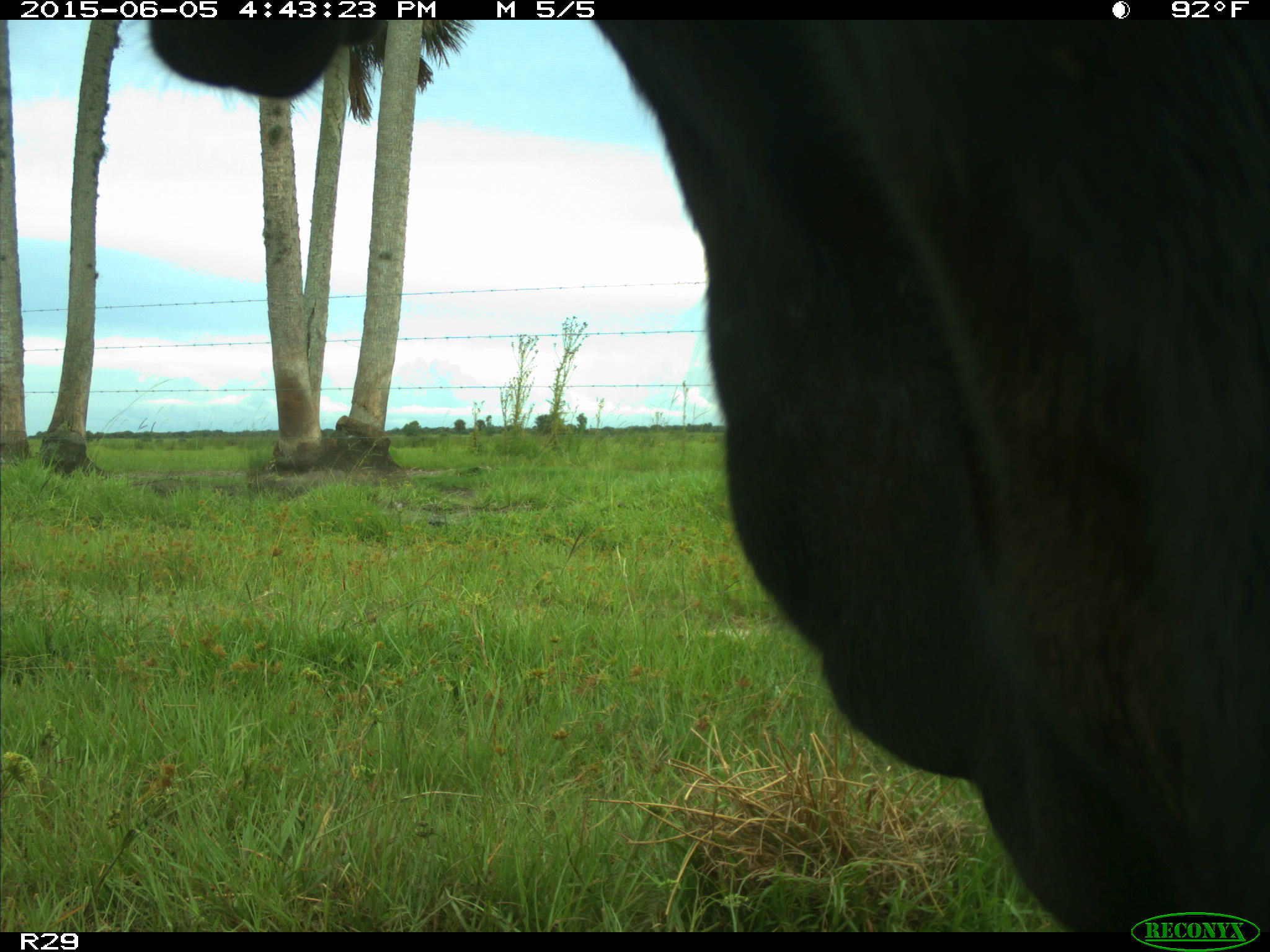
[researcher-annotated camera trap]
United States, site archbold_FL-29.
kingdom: Animalia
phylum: Chordata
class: Mammalia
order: Artiodactyla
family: Bovidae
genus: Bos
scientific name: Bos taurus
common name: domestic cow